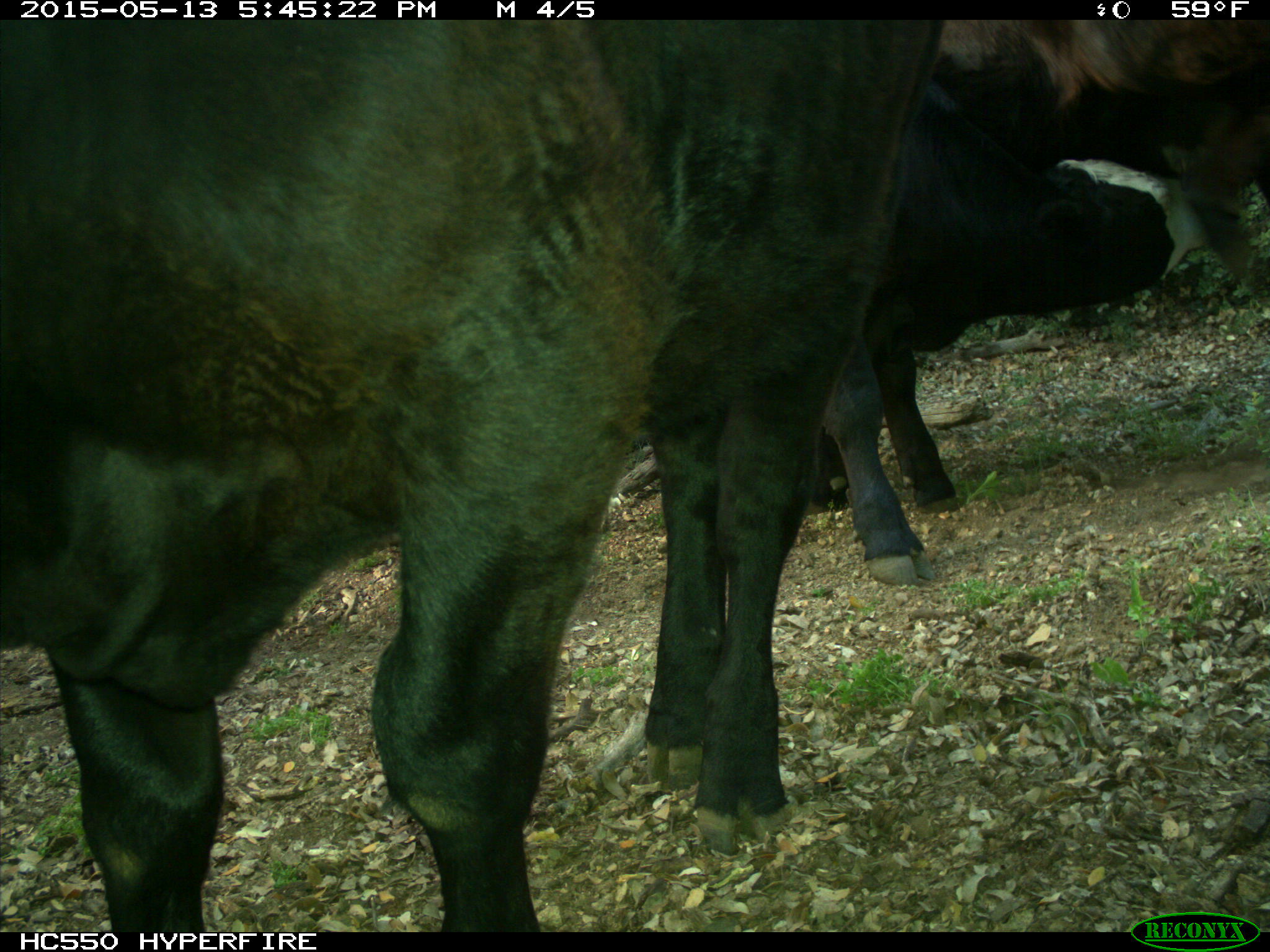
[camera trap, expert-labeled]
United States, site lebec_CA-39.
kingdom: Animalia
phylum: Chordata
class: Mammalia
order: Artiodactyla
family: Bovidae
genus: Bos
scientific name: Bos taurus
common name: domestic cow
Bos taurus (domestic cow).